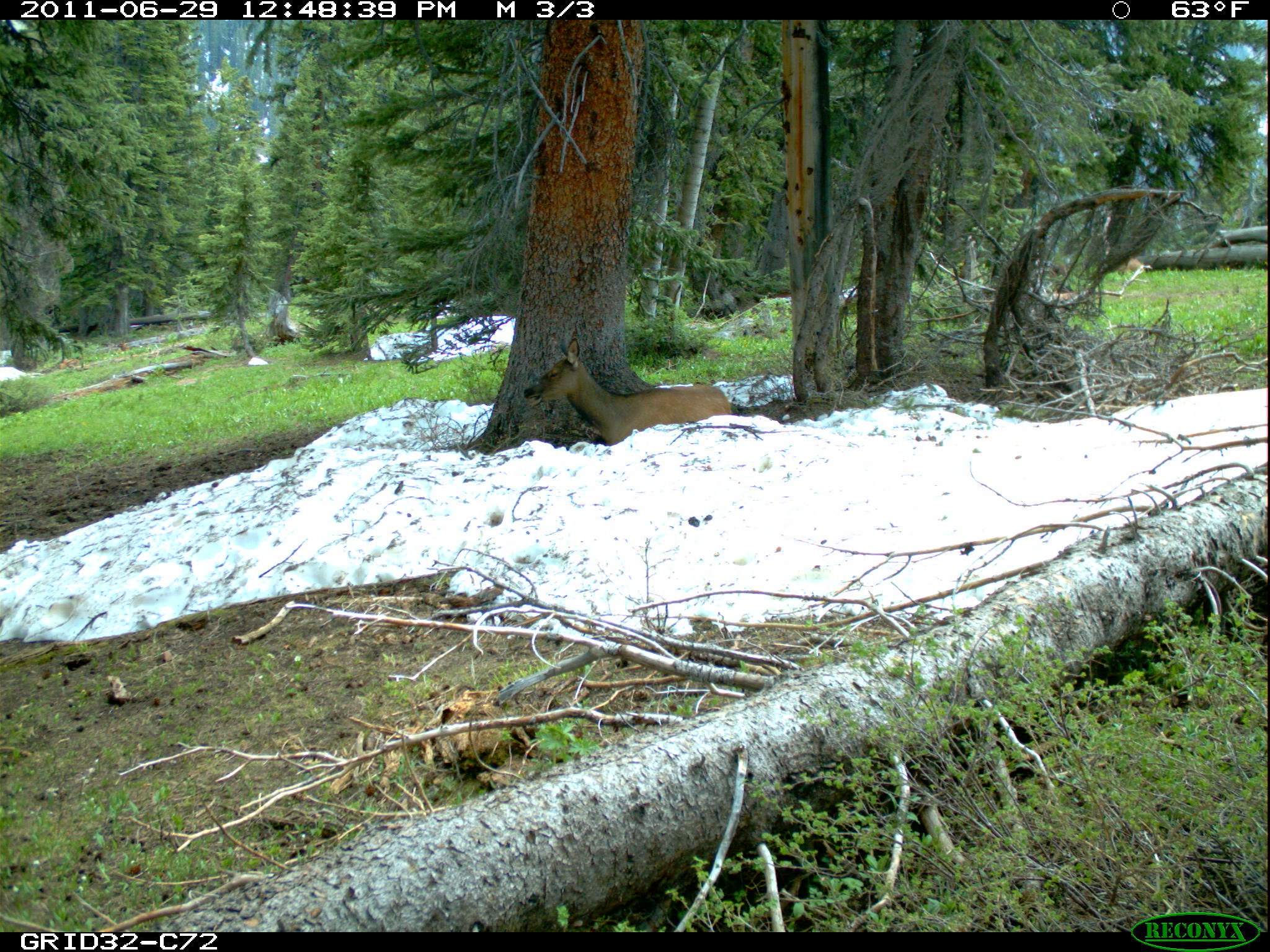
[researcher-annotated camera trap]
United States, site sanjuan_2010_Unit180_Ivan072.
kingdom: Animalia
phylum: Chordata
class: Mammalia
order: Artiodactyla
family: Cervidae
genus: Cervus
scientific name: Cervus elaphus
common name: red deer